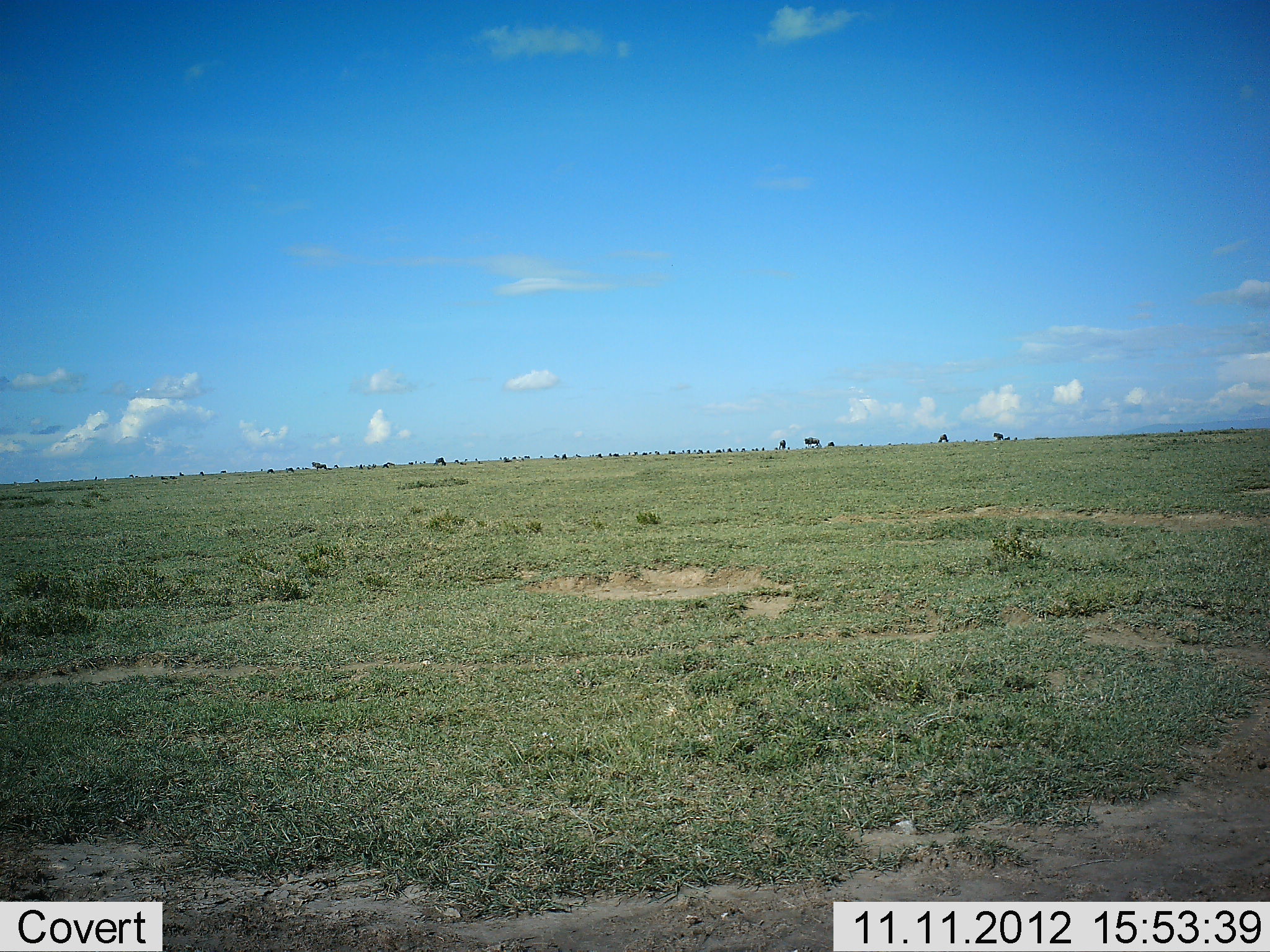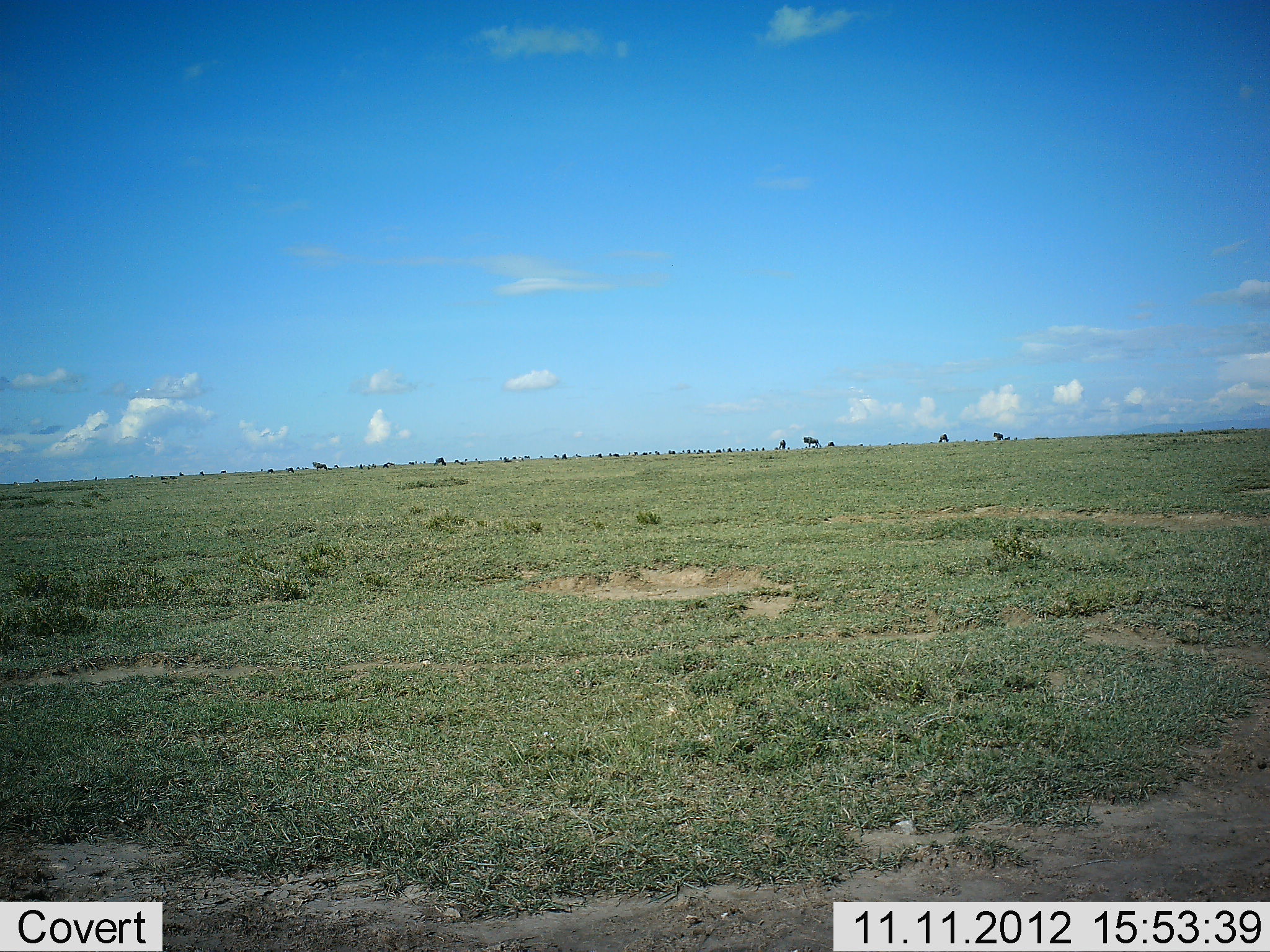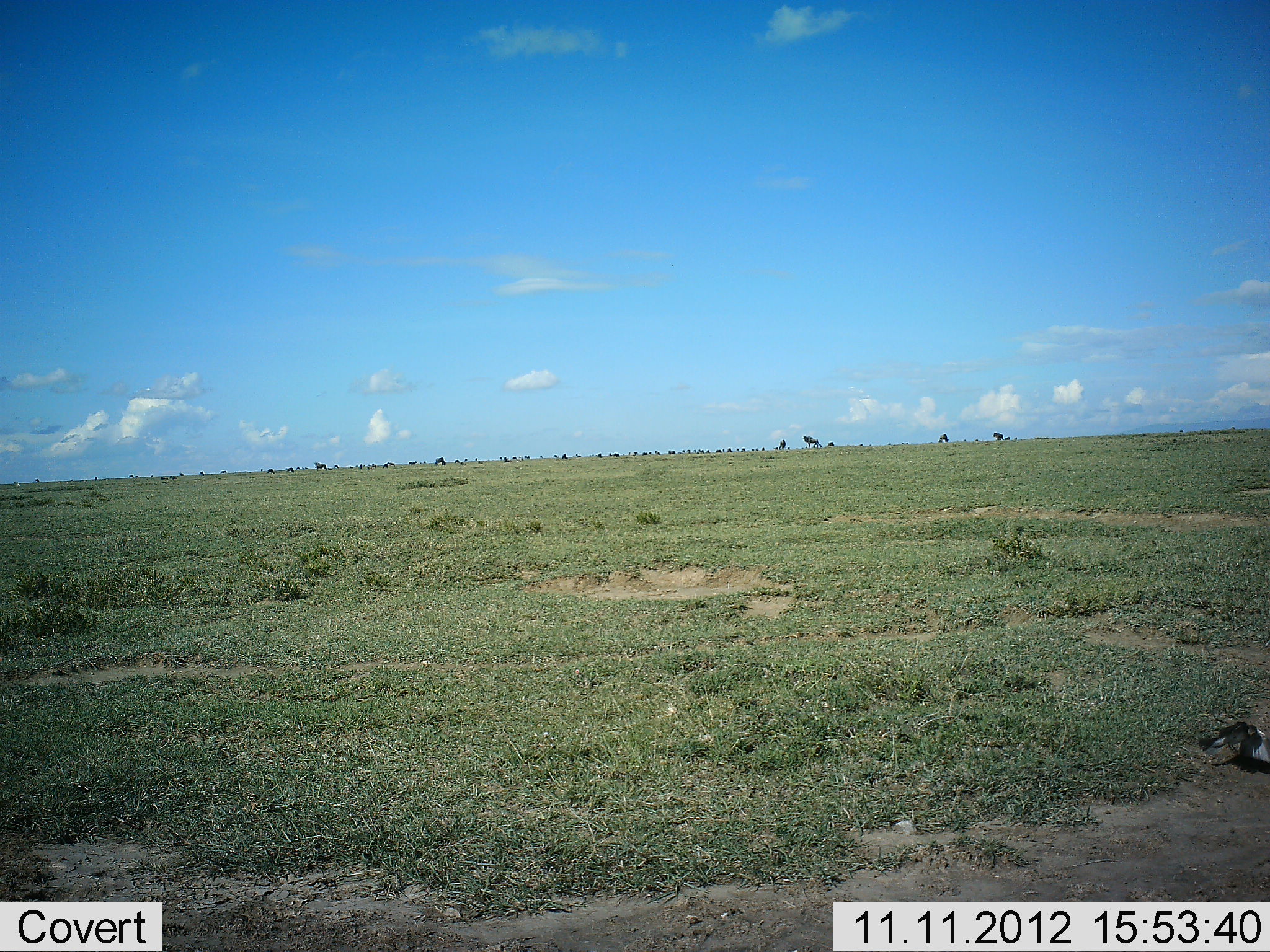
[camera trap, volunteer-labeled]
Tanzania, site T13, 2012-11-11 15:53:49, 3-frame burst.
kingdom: Animalia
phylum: Chordata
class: Aves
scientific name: Aves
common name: bird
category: otherbird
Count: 1.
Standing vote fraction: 9%.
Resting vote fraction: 0%.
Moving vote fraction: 91%.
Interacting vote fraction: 0%.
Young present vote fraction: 0%.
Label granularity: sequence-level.